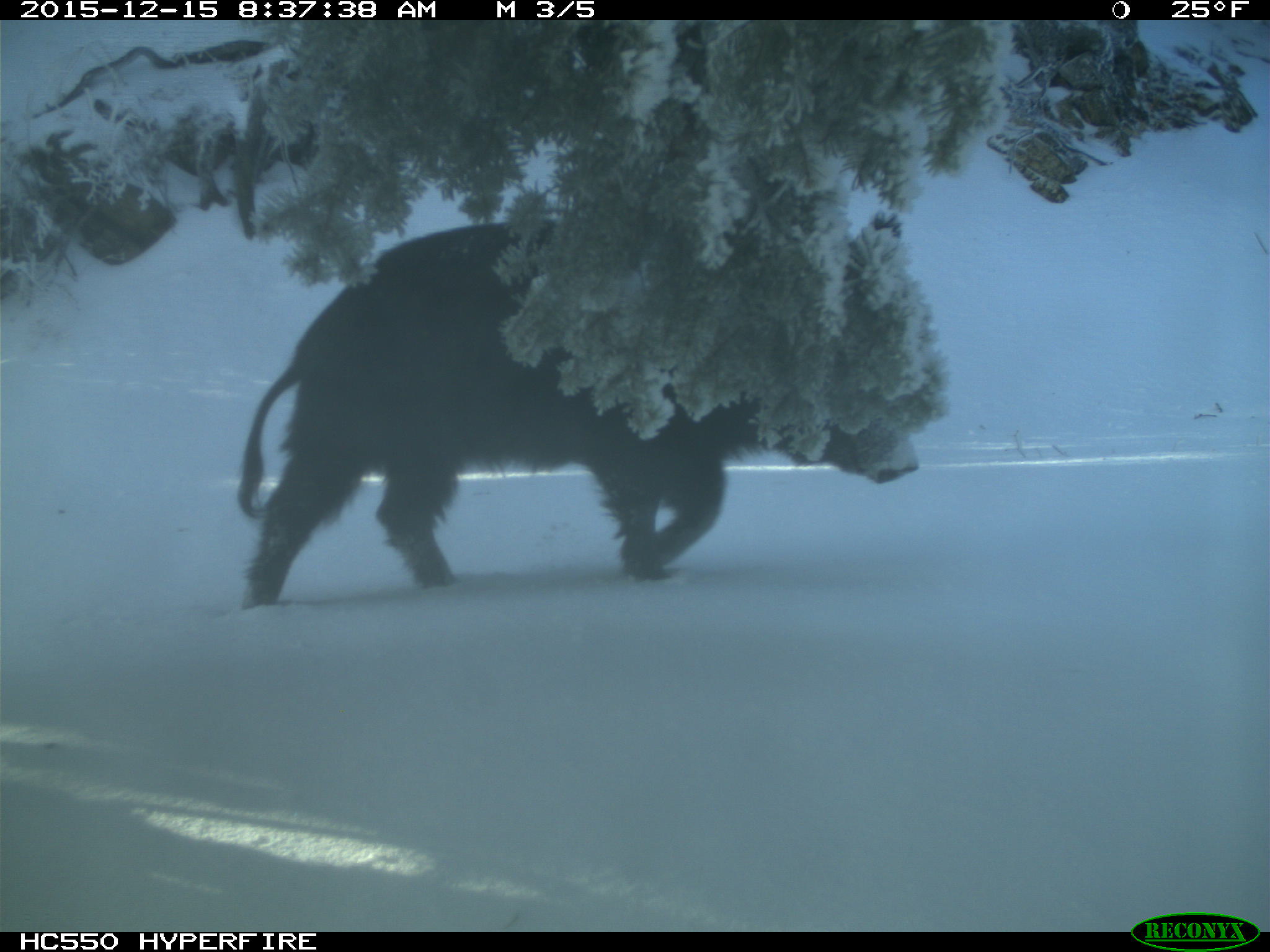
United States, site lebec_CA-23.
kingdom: Animalia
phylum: Chordata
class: Mammalia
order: Artiodactyla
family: Suidae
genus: Sus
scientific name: Sus scrofa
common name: wild boar